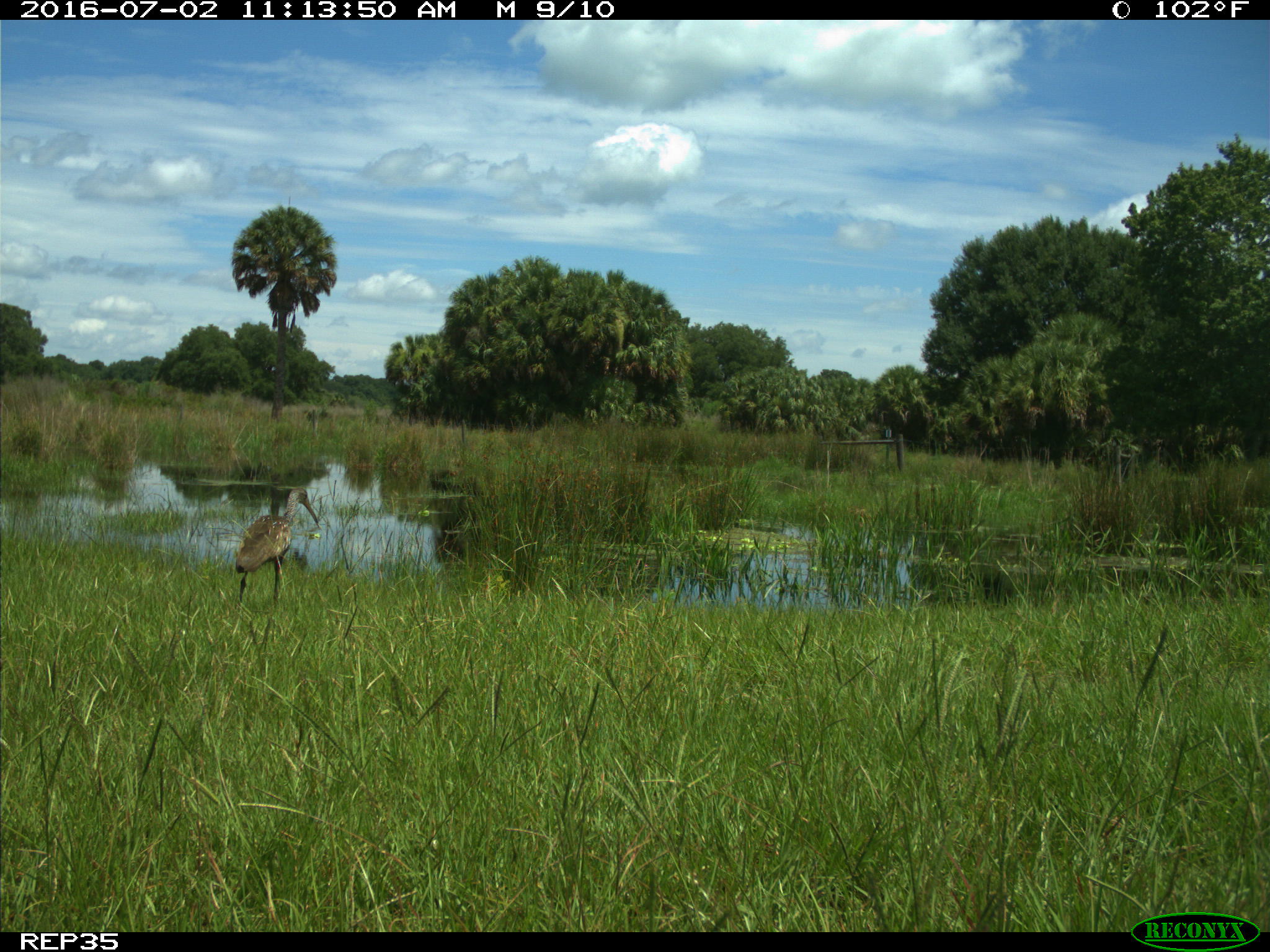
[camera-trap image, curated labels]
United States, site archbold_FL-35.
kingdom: Animalia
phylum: Chordata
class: Aves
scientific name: Aves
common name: birds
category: unidentified bird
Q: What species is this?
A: Unidentified bird (birds) (Aves).